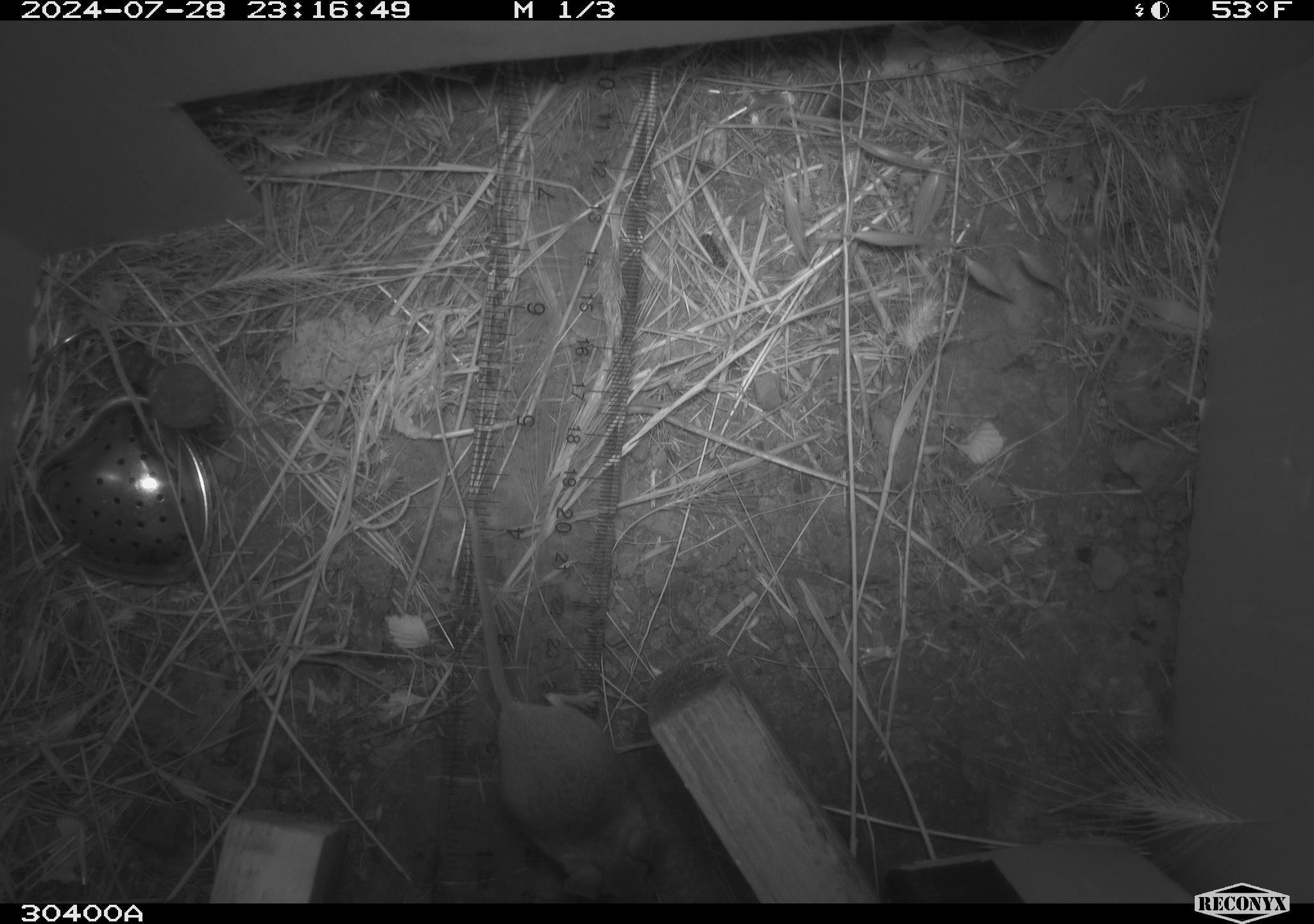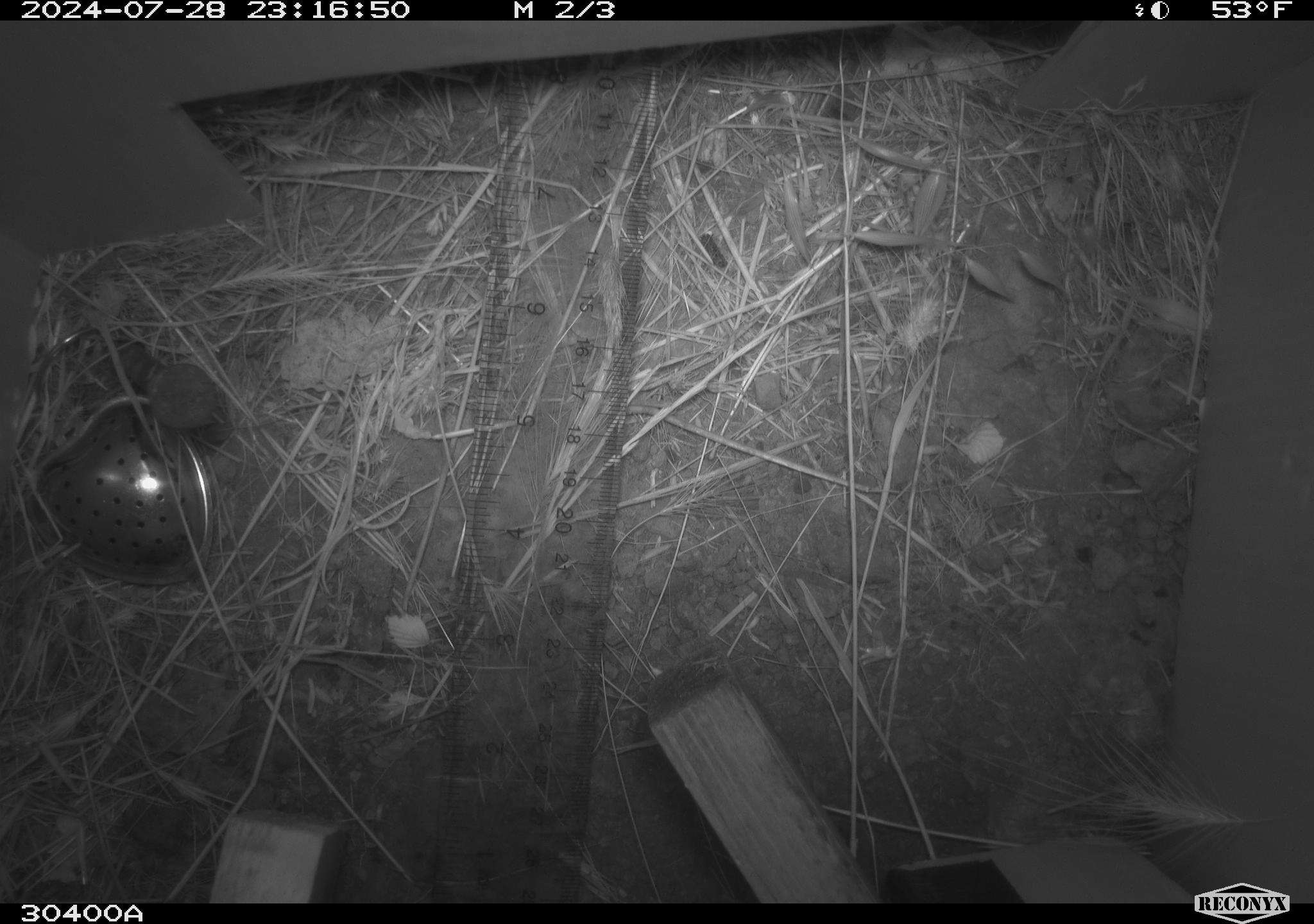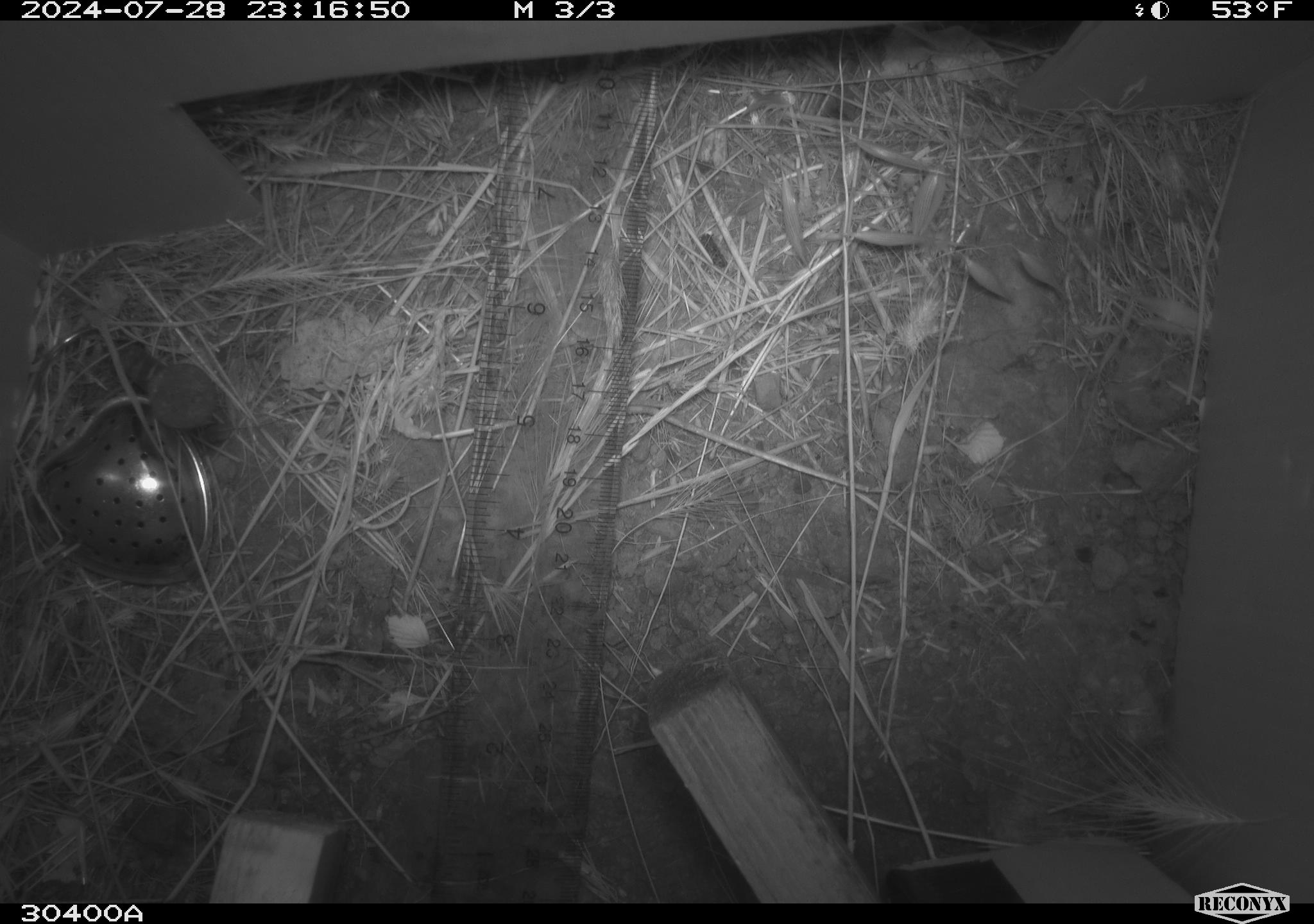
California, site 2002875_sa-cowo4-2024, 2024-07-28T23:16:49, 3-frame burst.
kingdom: Animalia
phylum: Chordata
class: Mammalia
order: Rodentia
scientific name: Rodentia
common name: mouse species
Mouse species (Rodentia).